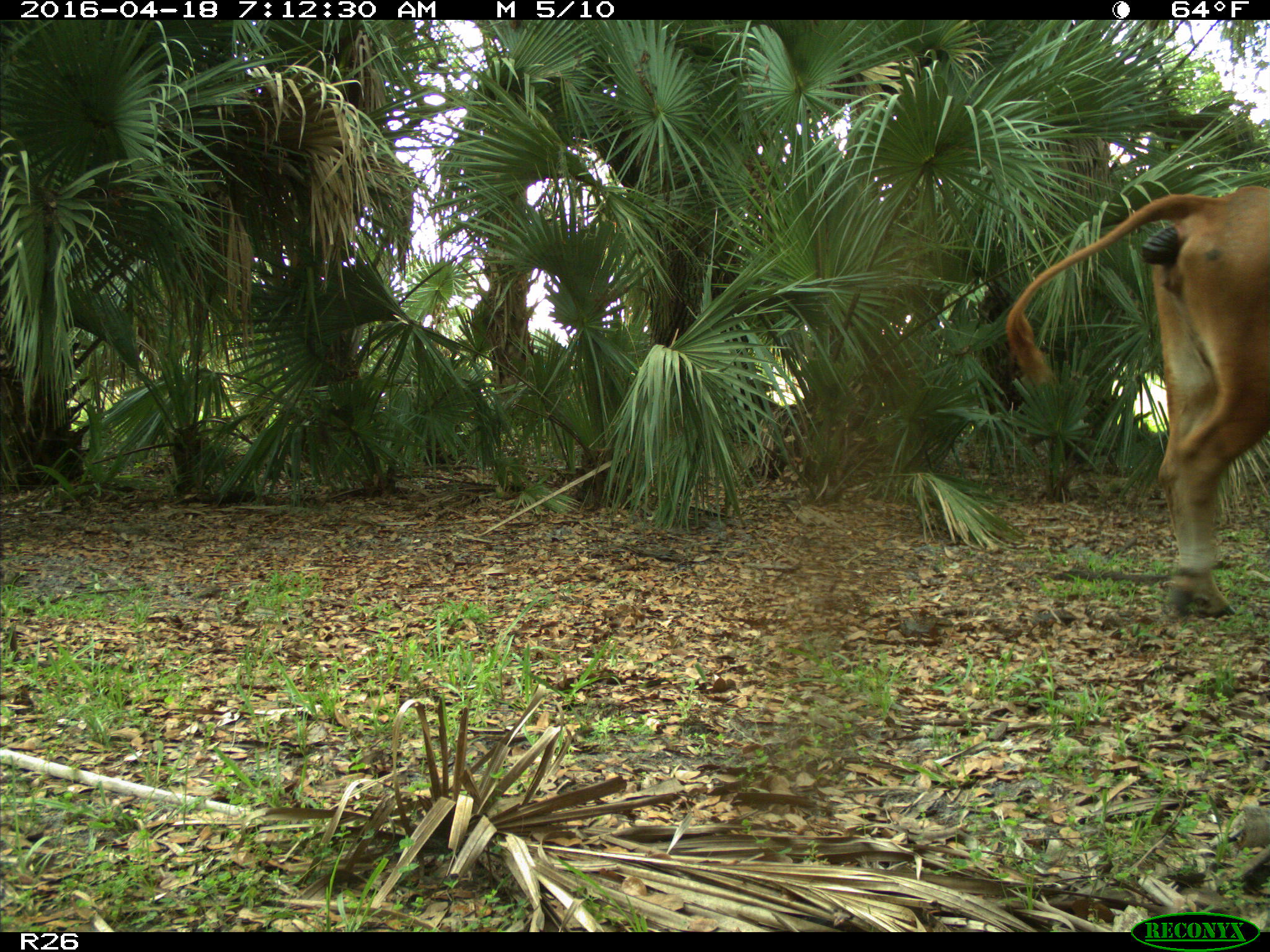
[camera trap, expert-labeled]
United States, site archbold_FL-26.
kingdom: Animalia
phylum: Chordata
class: Mammalia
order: Artiodactyla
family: Bovidae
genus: Bos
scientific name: Bos taurus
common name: domestic cow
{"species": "Bos taurus (domestic cow)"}